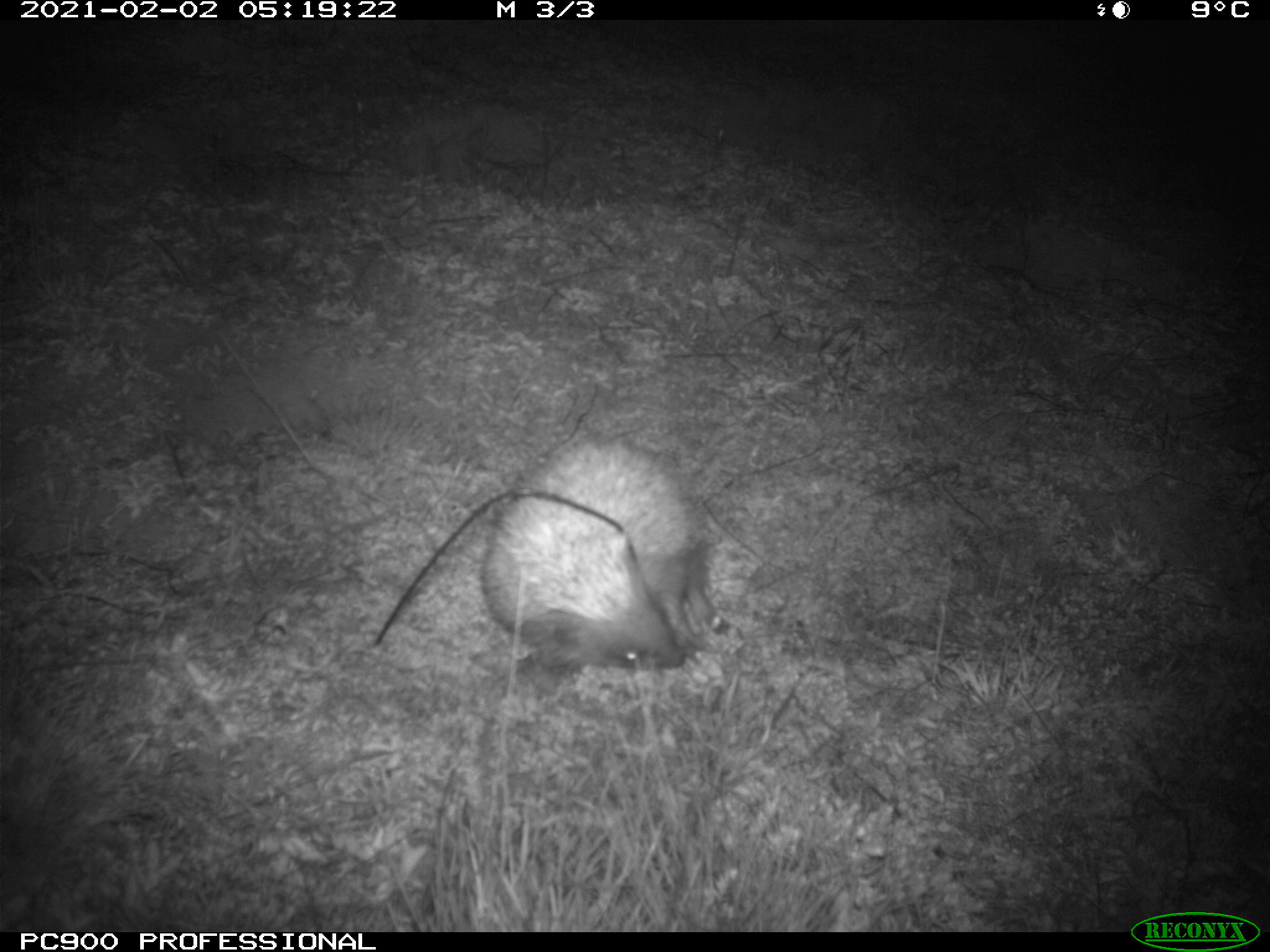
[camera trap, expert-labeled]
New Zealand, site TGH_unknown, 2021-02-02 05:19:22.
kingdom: Animalia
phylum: Chordata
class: Mammalia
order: Eulipotyphla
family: Erinaceidae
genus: Erinaceus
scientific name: Erinaceus europaeus europaeus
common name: european hedgehog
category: hedgehog